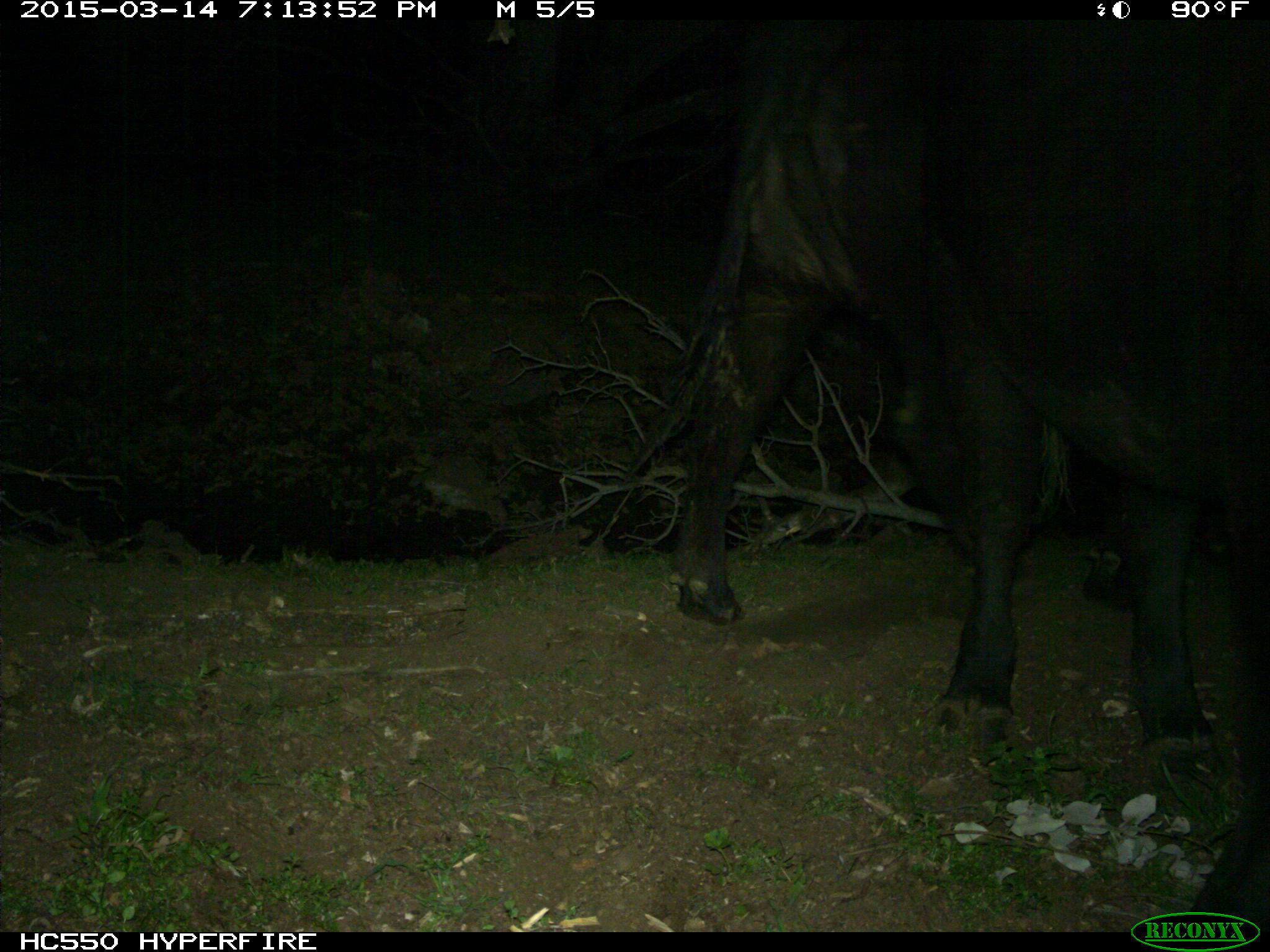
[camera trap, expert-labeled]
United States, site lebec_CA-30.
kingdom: Animalia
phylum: Chordata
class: Mammalia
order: Artiodactyla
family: Bovidae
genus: Bos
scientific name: Bos taurus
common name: domestic cow